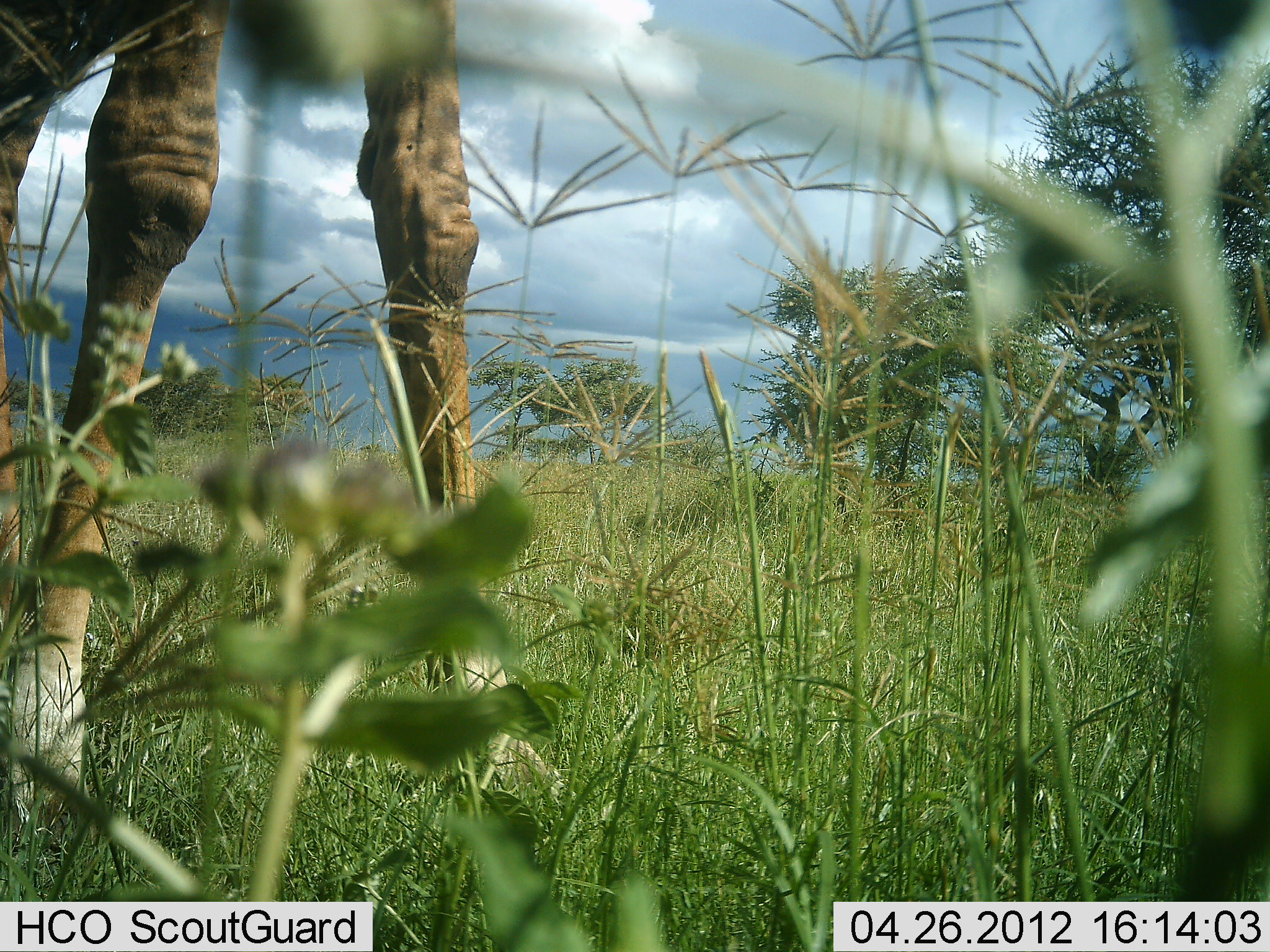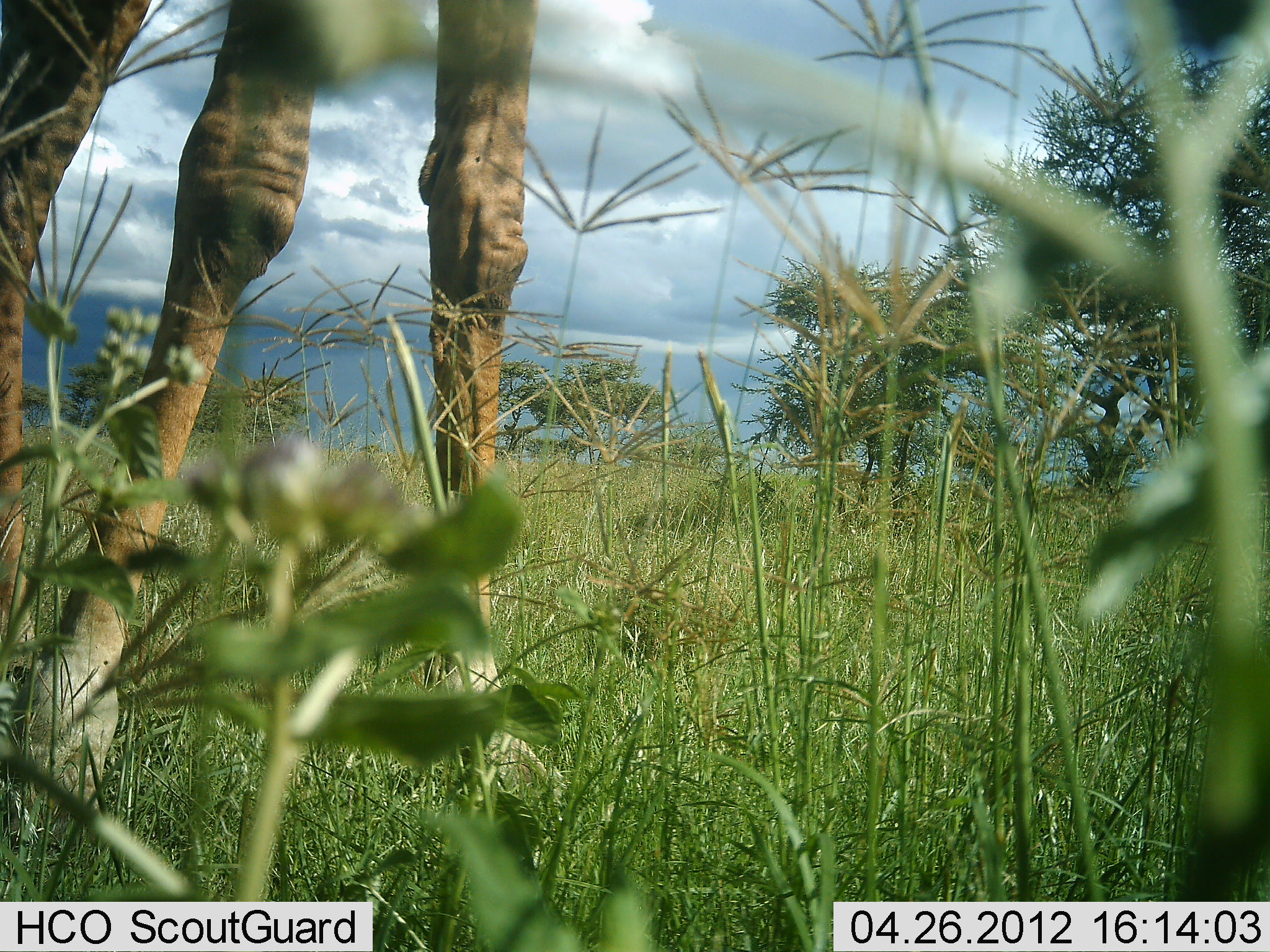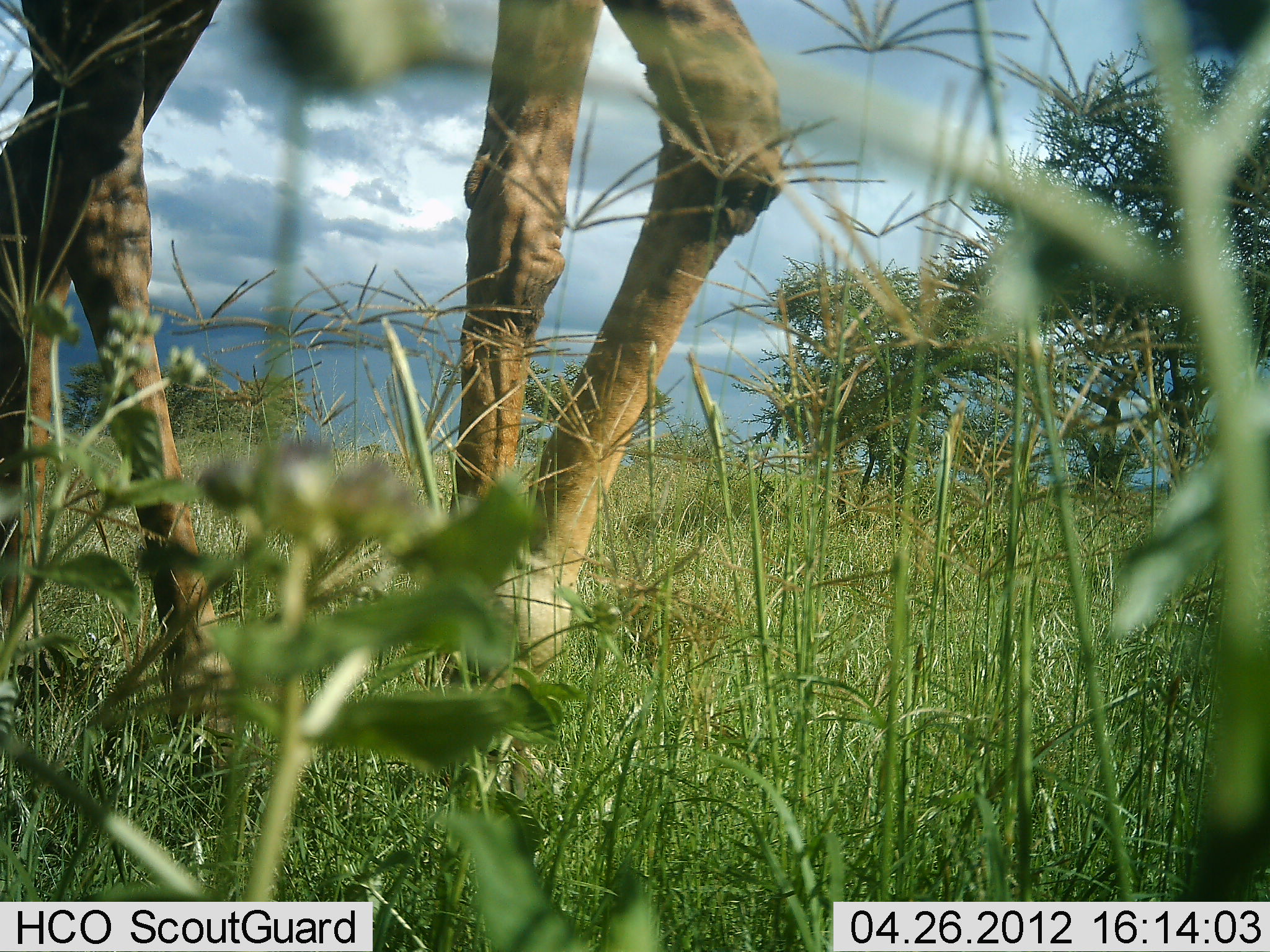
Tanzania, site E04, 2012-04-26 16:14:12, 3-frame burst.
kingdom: Animalia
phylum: Chordata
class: Mammalia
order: Artiodactyla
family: Giraffidae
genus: Giraffa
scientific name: Giraffa camelopardalis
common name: giraffe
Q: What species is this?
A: Giraffe (Giraffa camelopardalis).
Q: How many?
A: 1.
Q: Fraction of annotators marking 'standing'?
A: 46%.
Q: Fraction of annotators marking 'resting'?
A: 0%.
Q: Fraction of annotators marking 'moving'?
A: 54%.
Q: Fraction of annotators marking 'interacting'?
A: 0%.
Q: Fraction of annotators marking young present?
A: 0%.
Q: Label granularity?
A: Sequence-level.